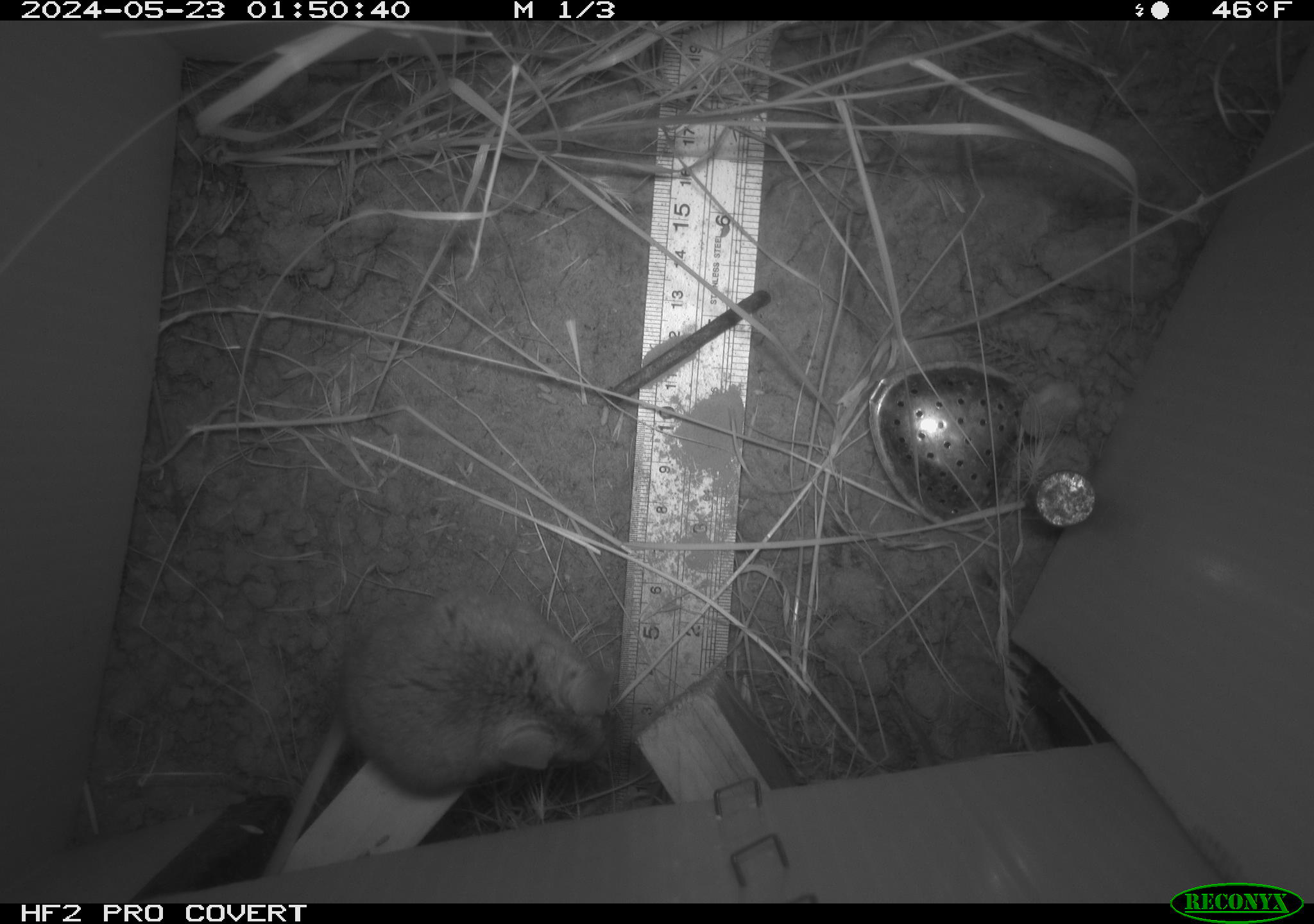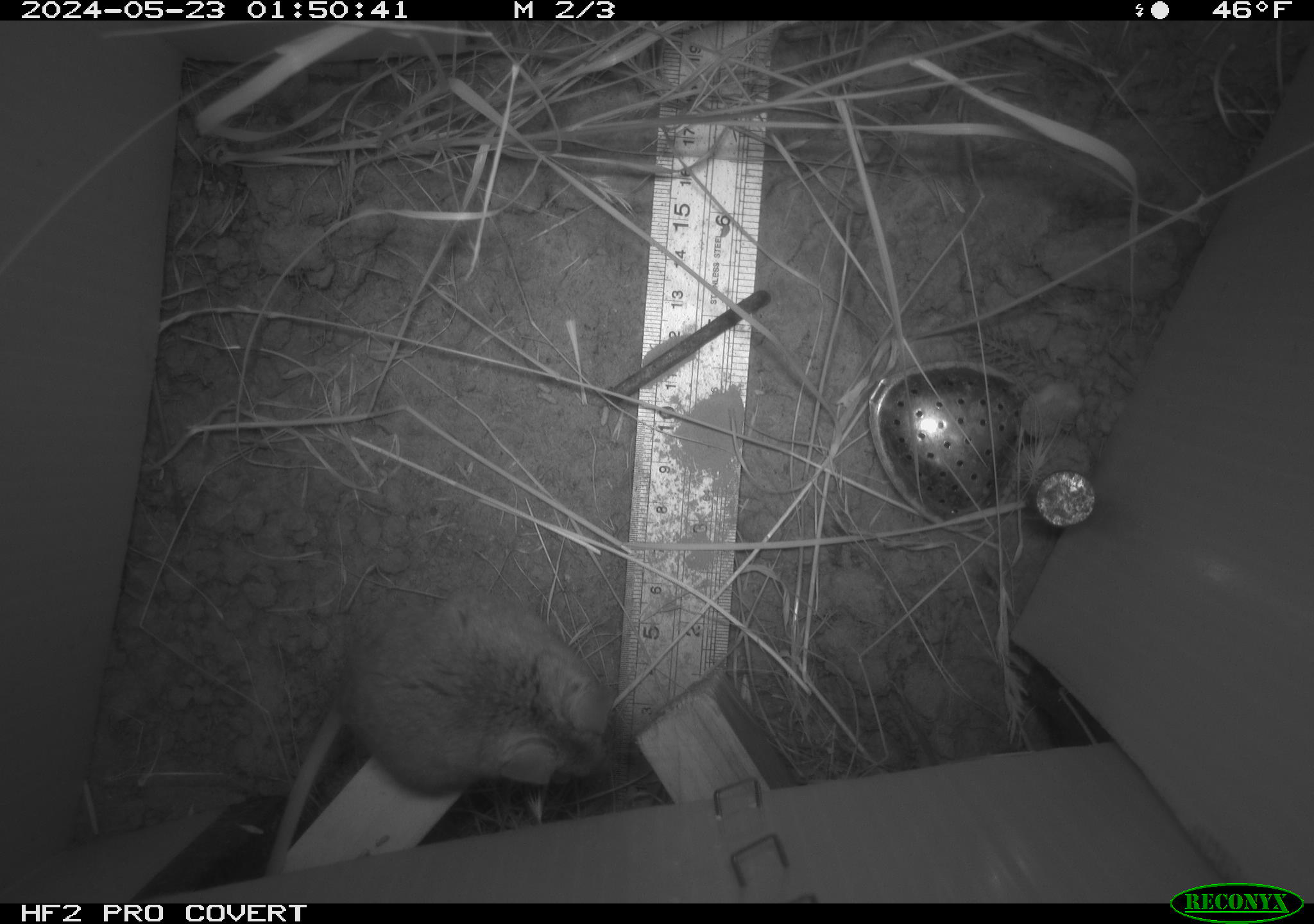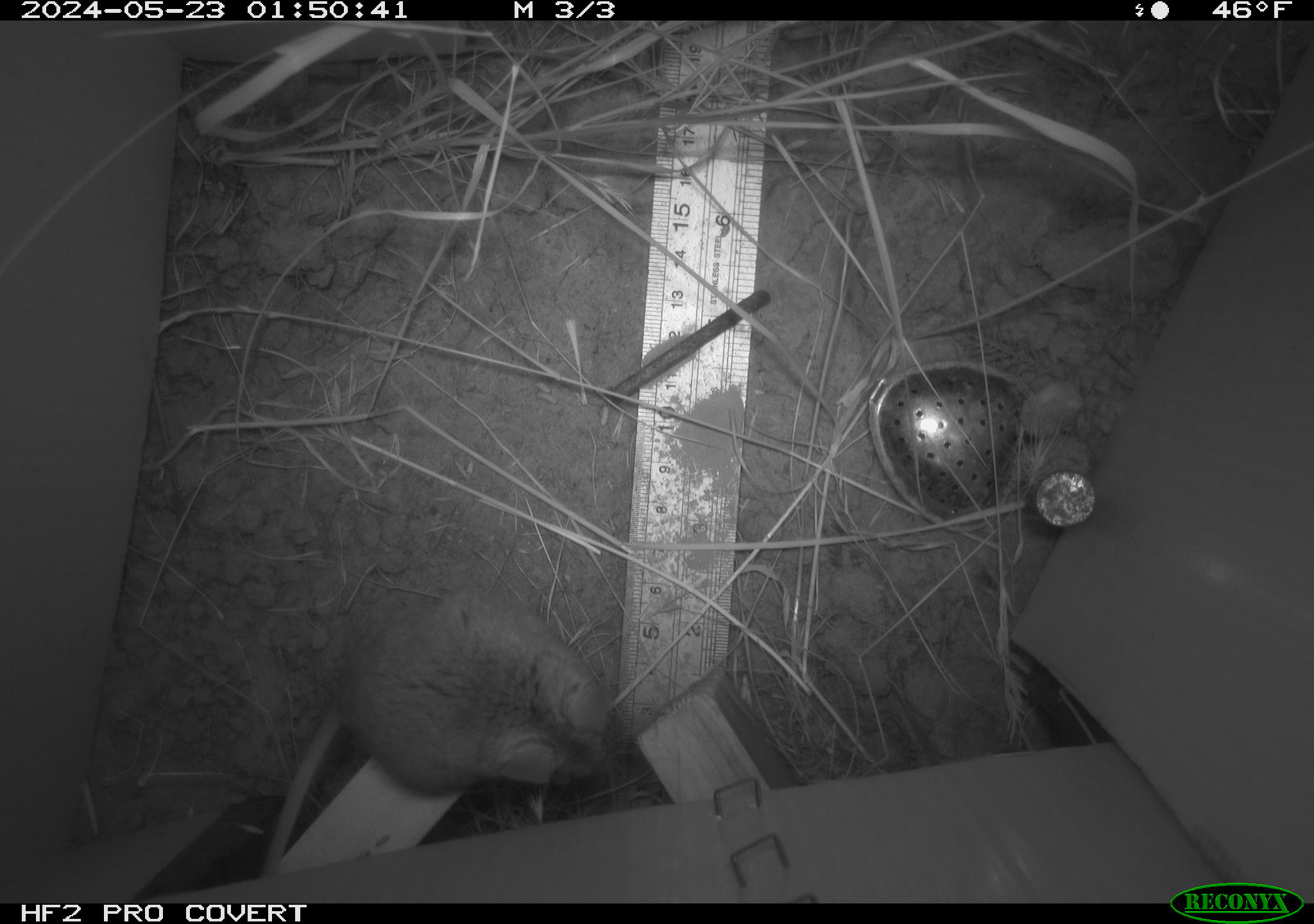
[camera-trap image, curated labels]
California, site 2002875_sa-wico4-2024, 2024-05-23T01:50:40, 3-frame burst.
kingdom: Animalia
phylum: Chordata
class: Mammalia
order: Rodentia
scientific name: Rodentia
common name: rodent